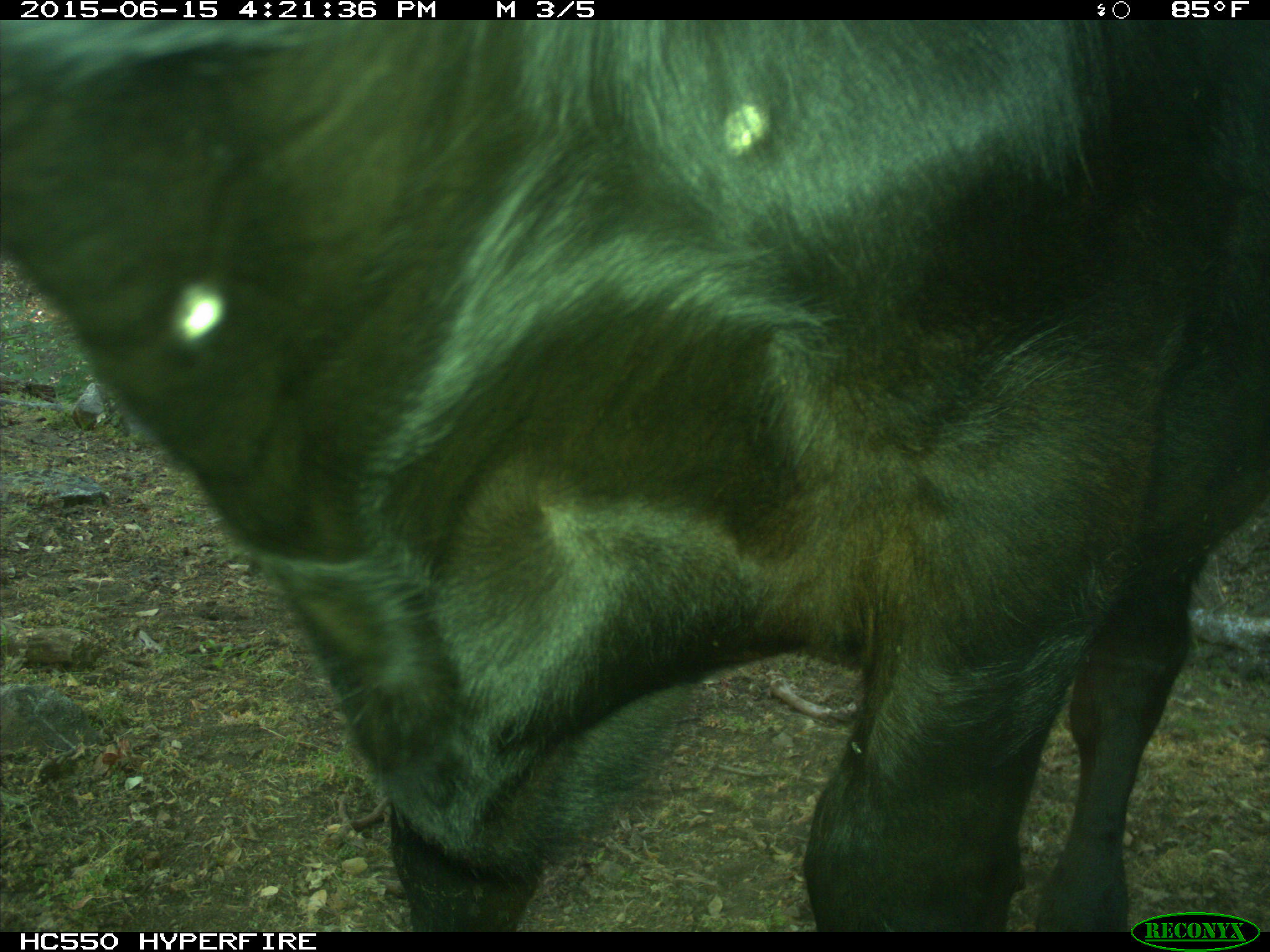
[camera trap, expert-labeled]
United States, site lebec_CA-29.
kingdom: Animalia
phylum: Chordata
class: Mammalia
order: Artiodactyla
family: Bovidae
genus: Bos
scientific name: Bos taurus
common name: domestic cow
Bos taurus (domestic cow).